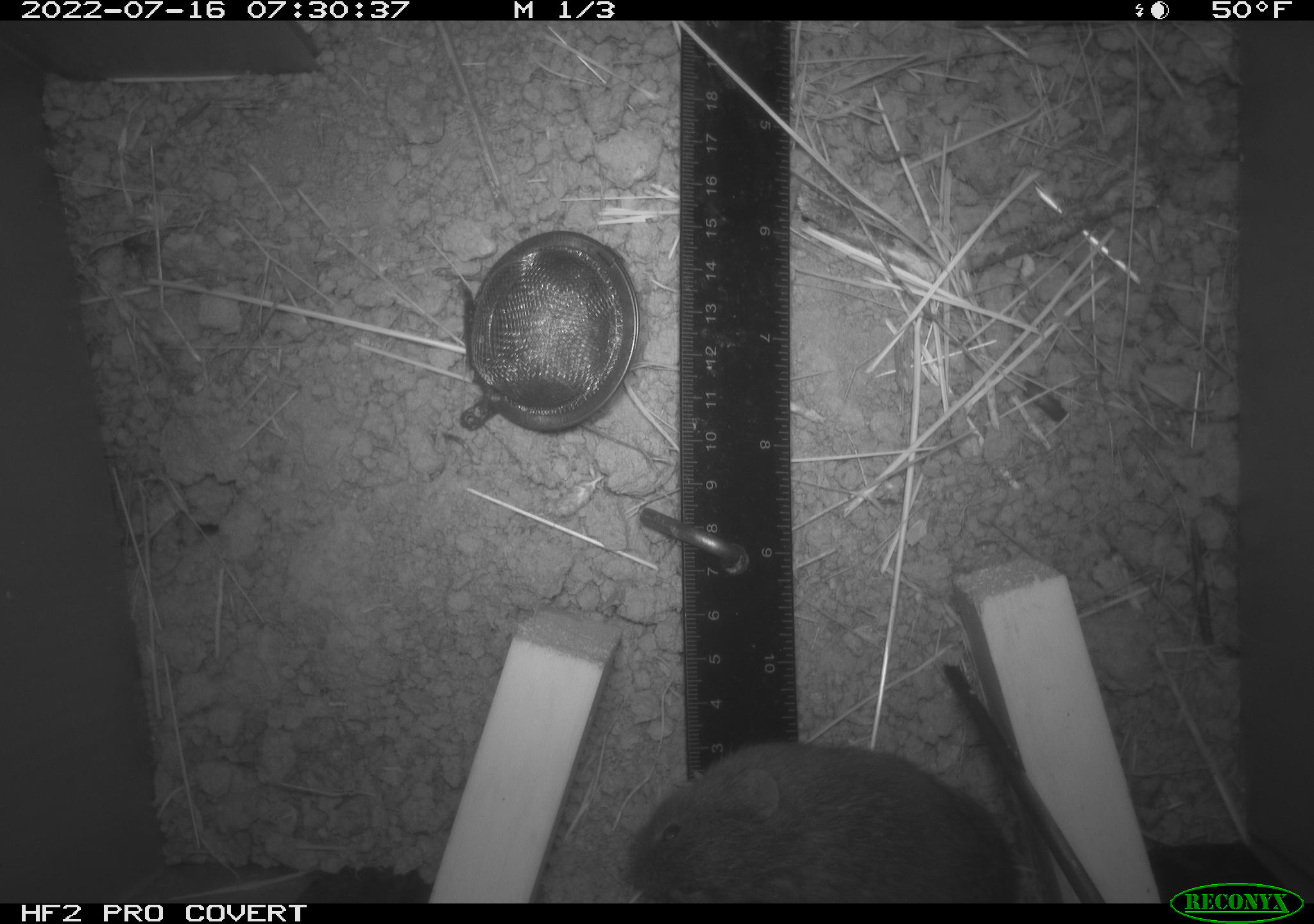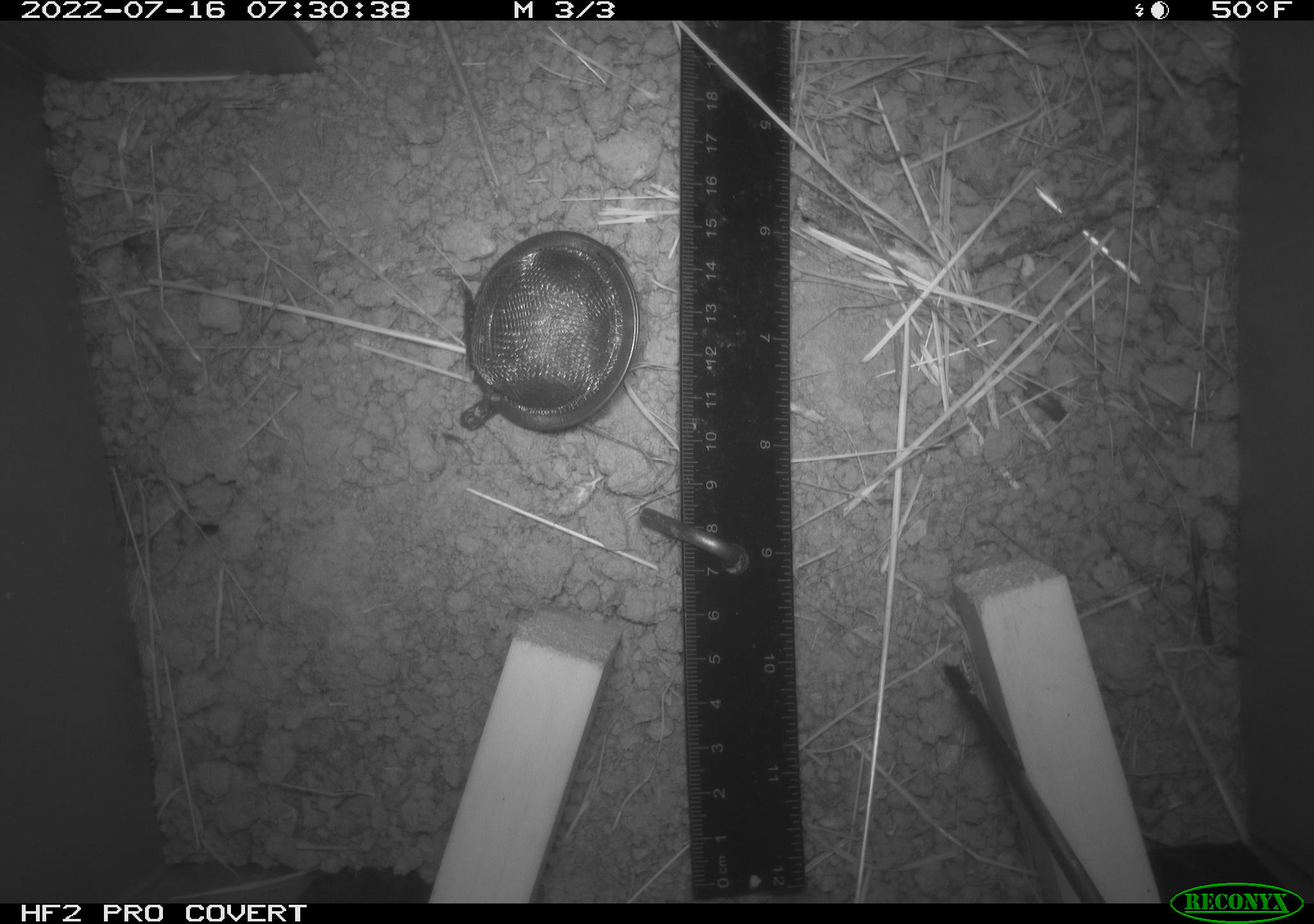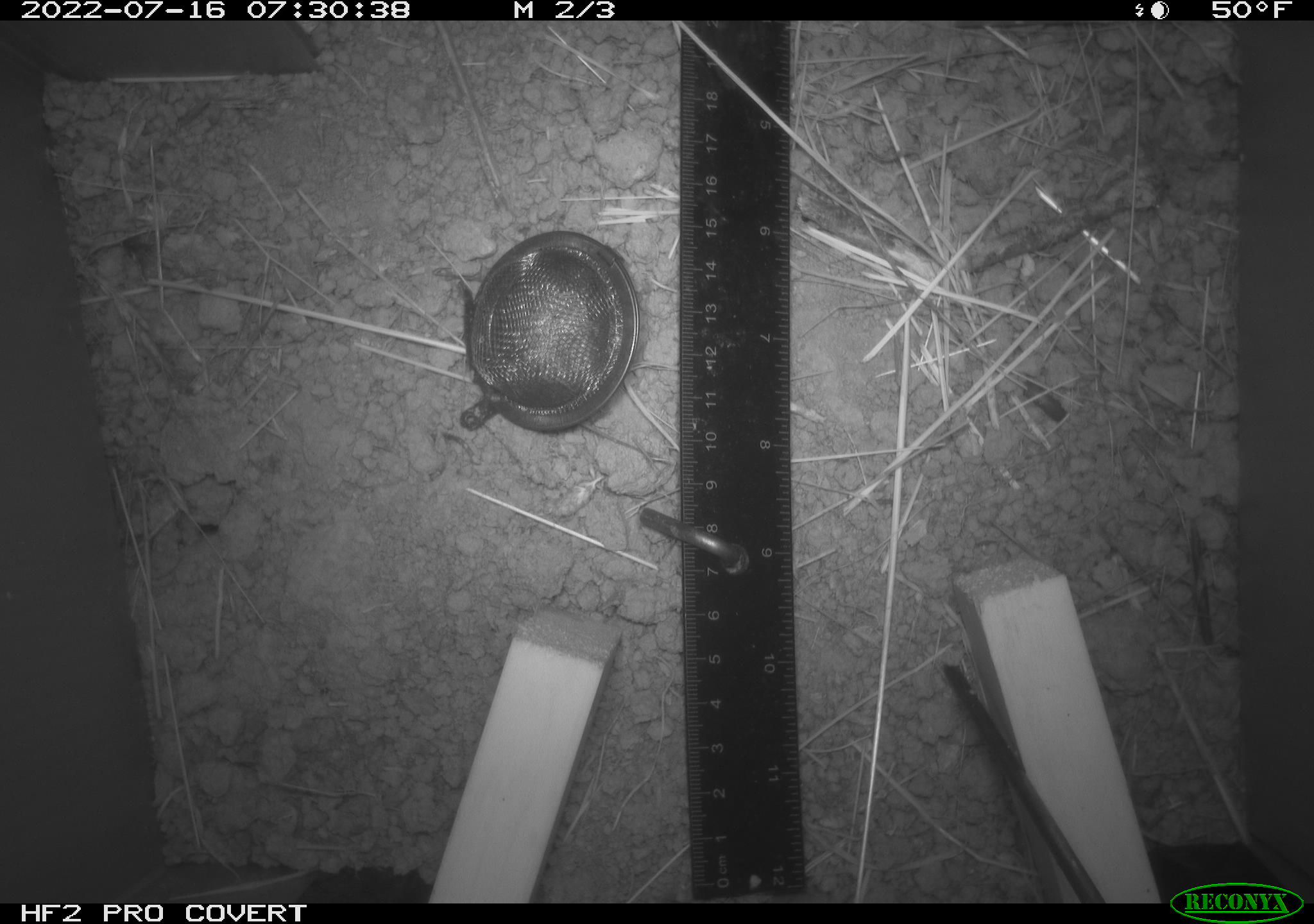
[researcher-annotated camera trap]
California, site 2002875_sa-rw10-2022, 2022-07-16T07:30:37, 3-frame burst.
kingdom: Animalia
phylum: Chordata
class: Mammalia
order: Rodentia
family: Cricetidae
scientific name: Arvicolinae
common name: voles, lemmings, and muskrats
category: arvicolinae subfamily